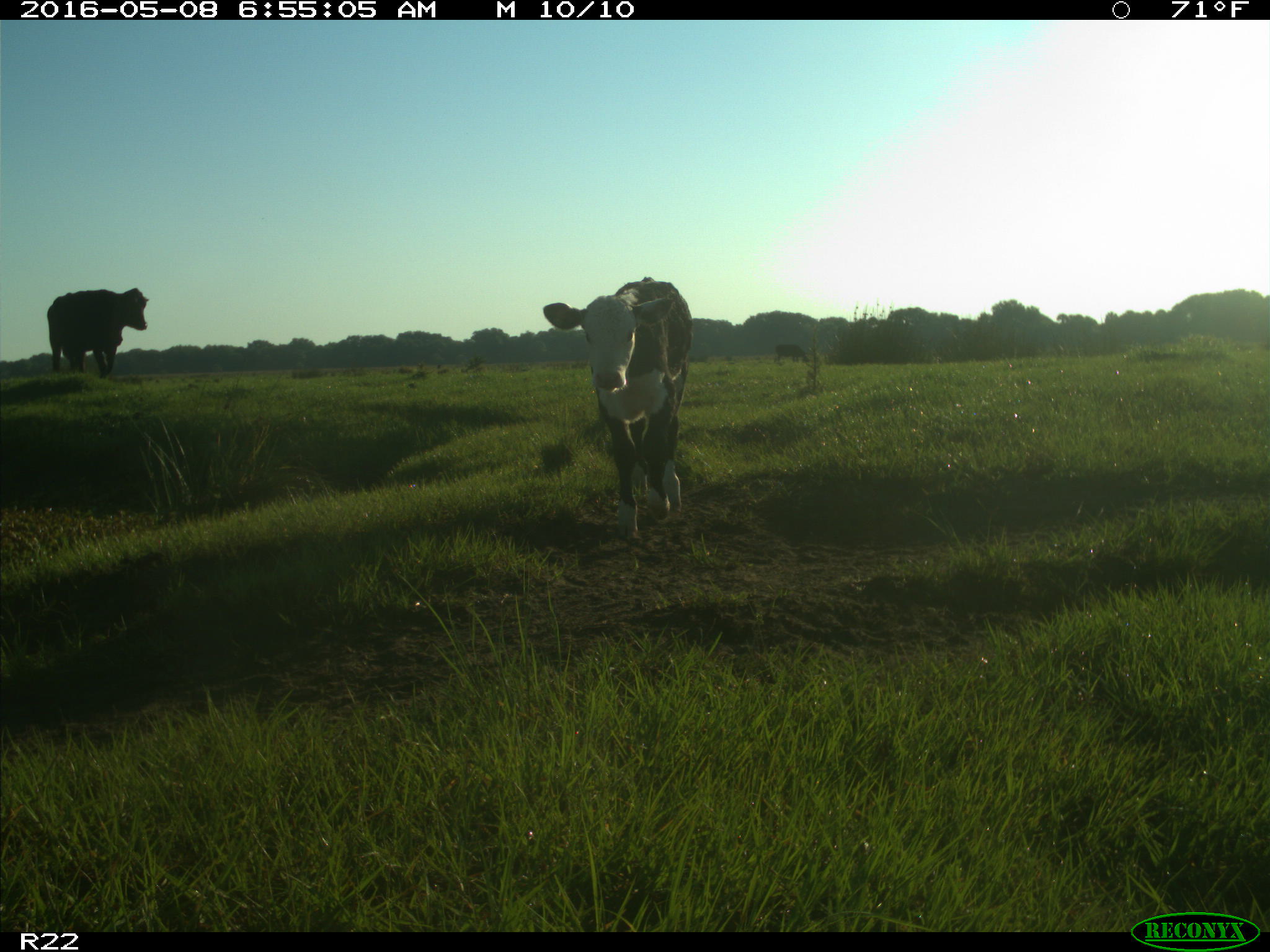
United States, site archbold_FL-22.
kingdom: Animalia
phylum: Chordata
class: Mammalia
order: Artiodactyla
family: Bovidae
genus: Bos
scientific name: Bos taurus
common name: domestic cow